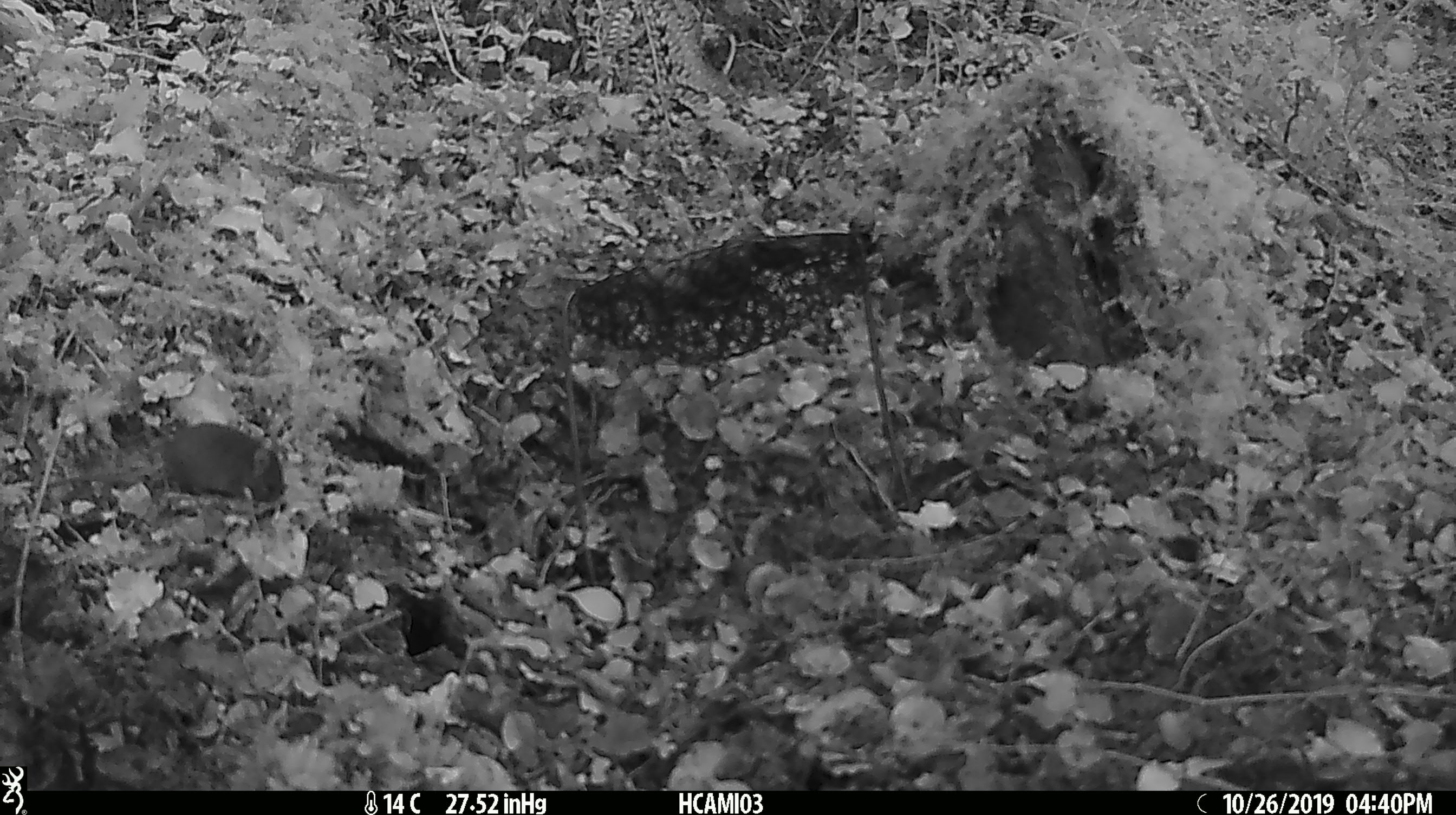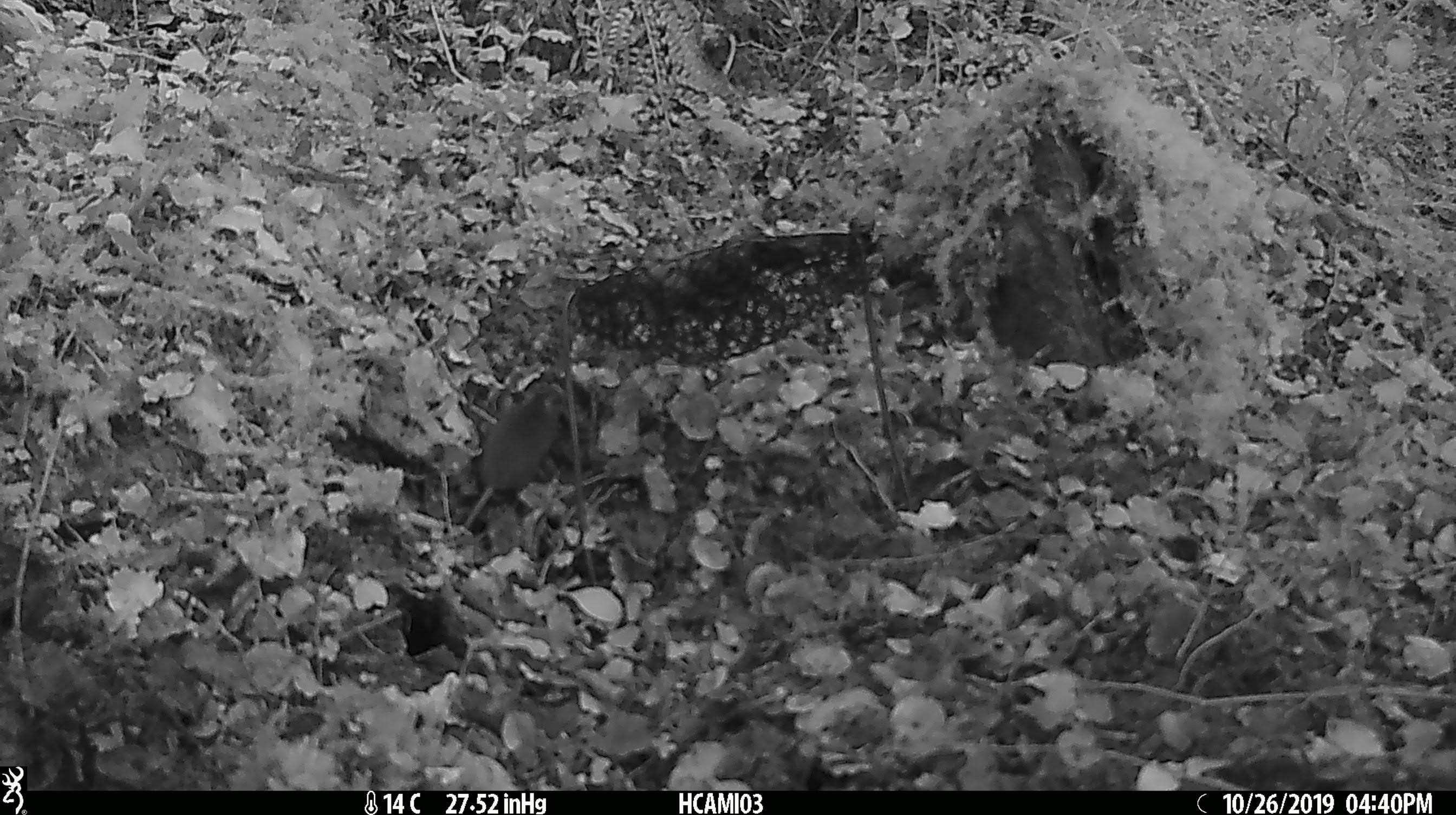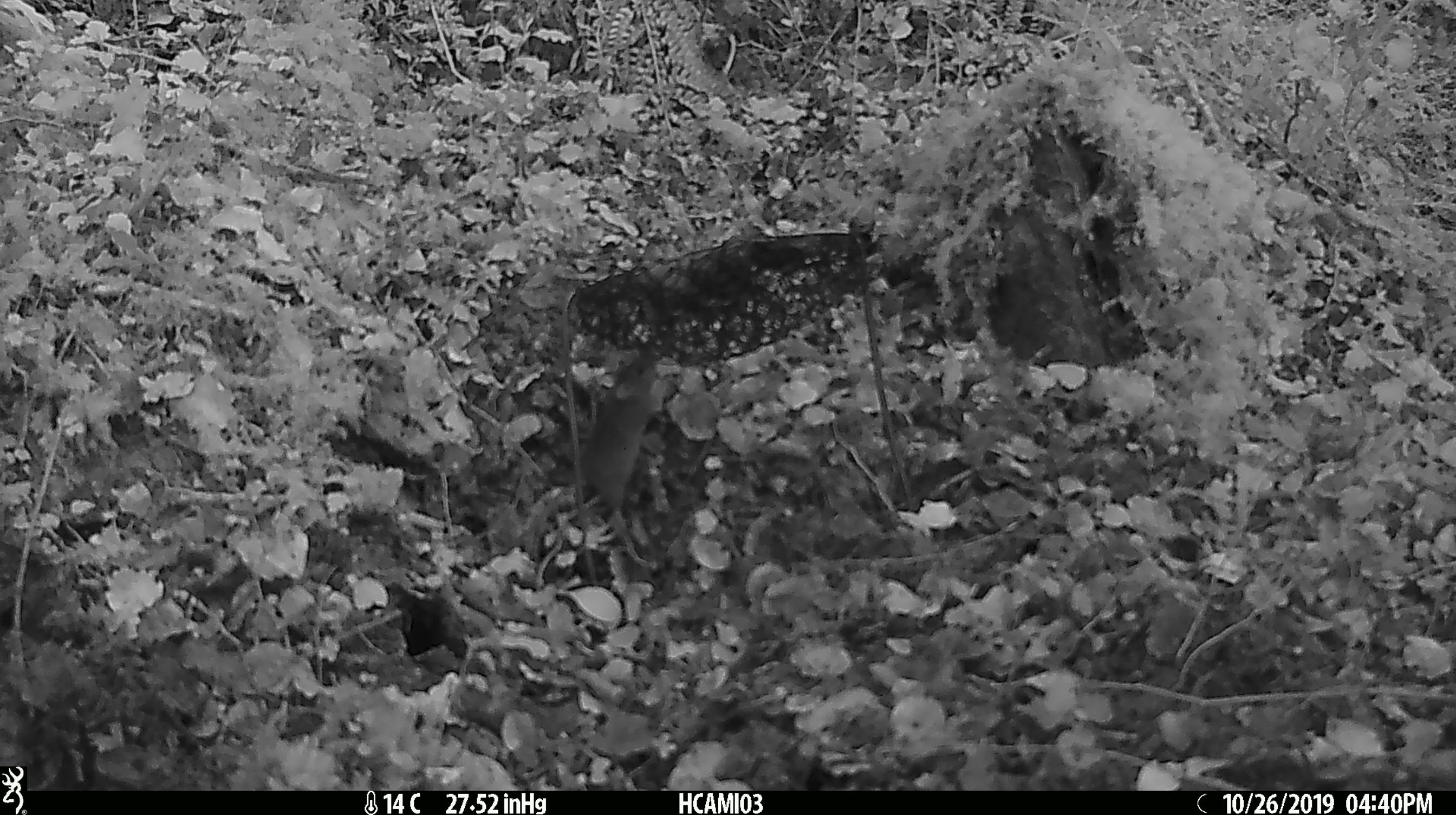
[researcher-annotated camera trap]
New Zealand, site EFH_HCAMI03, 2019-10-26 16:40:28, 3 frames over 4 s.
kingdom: Animalia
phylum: Chordata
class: Mammalia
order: Rodentia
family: Muridae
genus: Mus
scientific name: Mus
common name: mouse